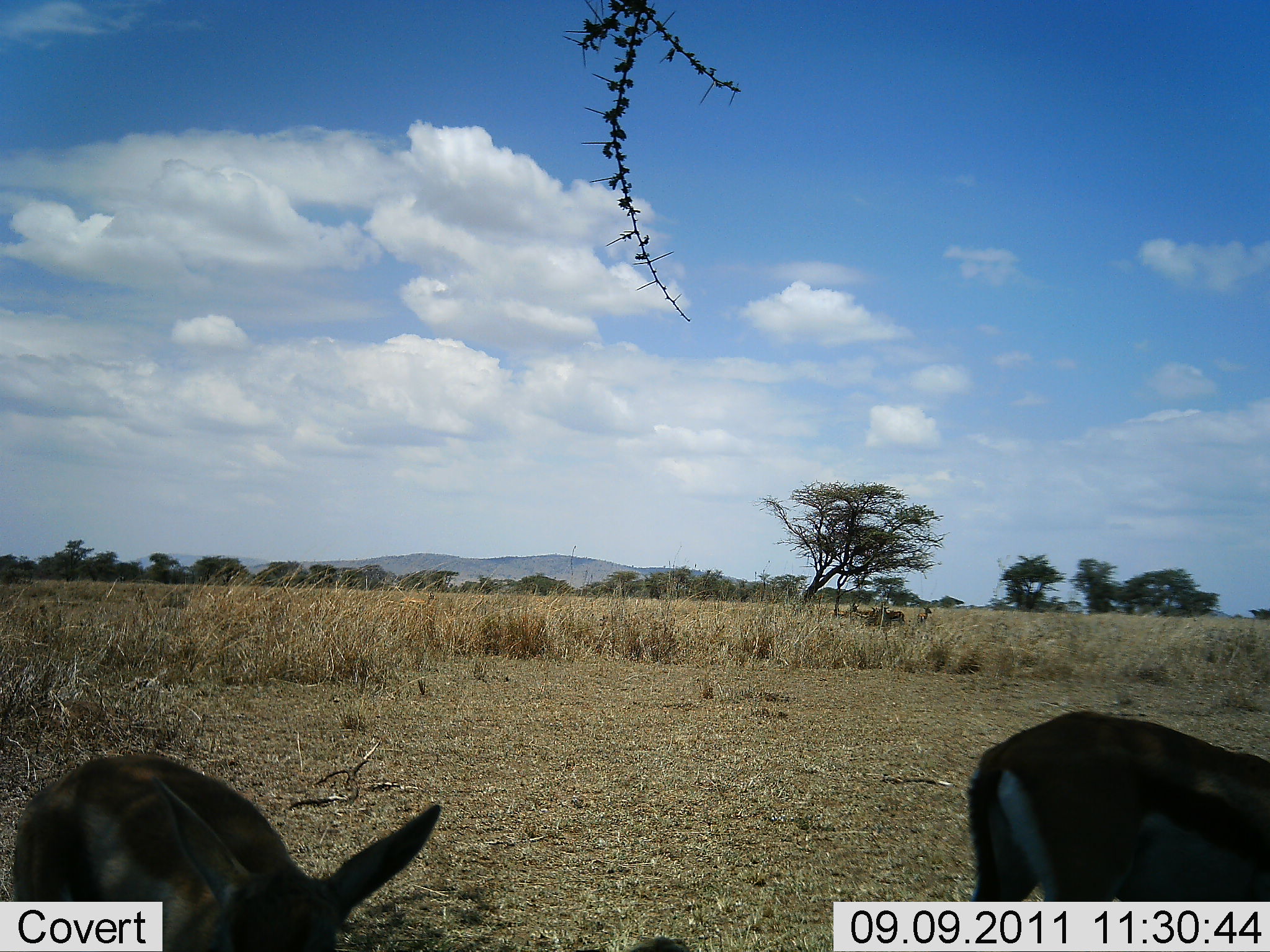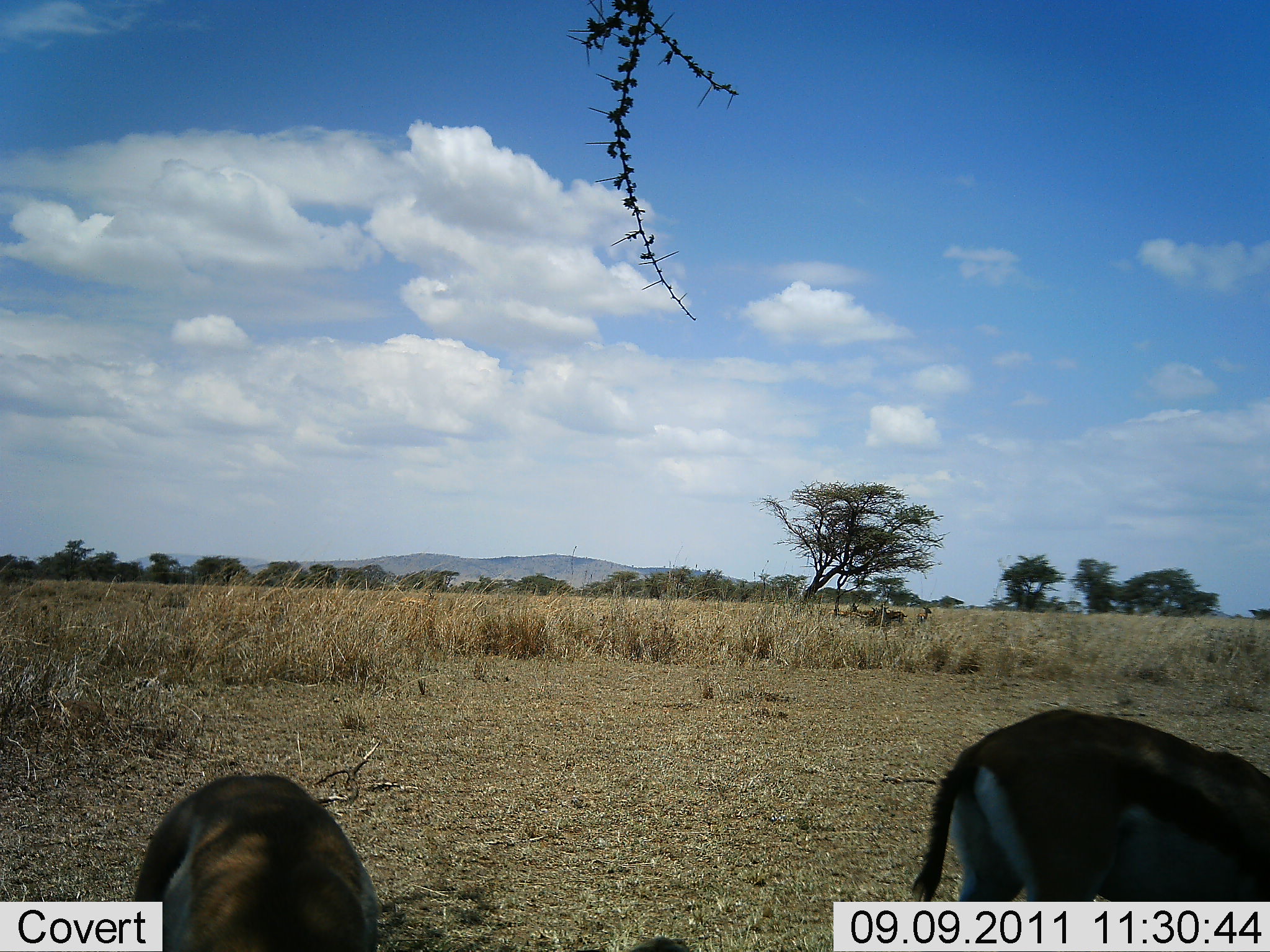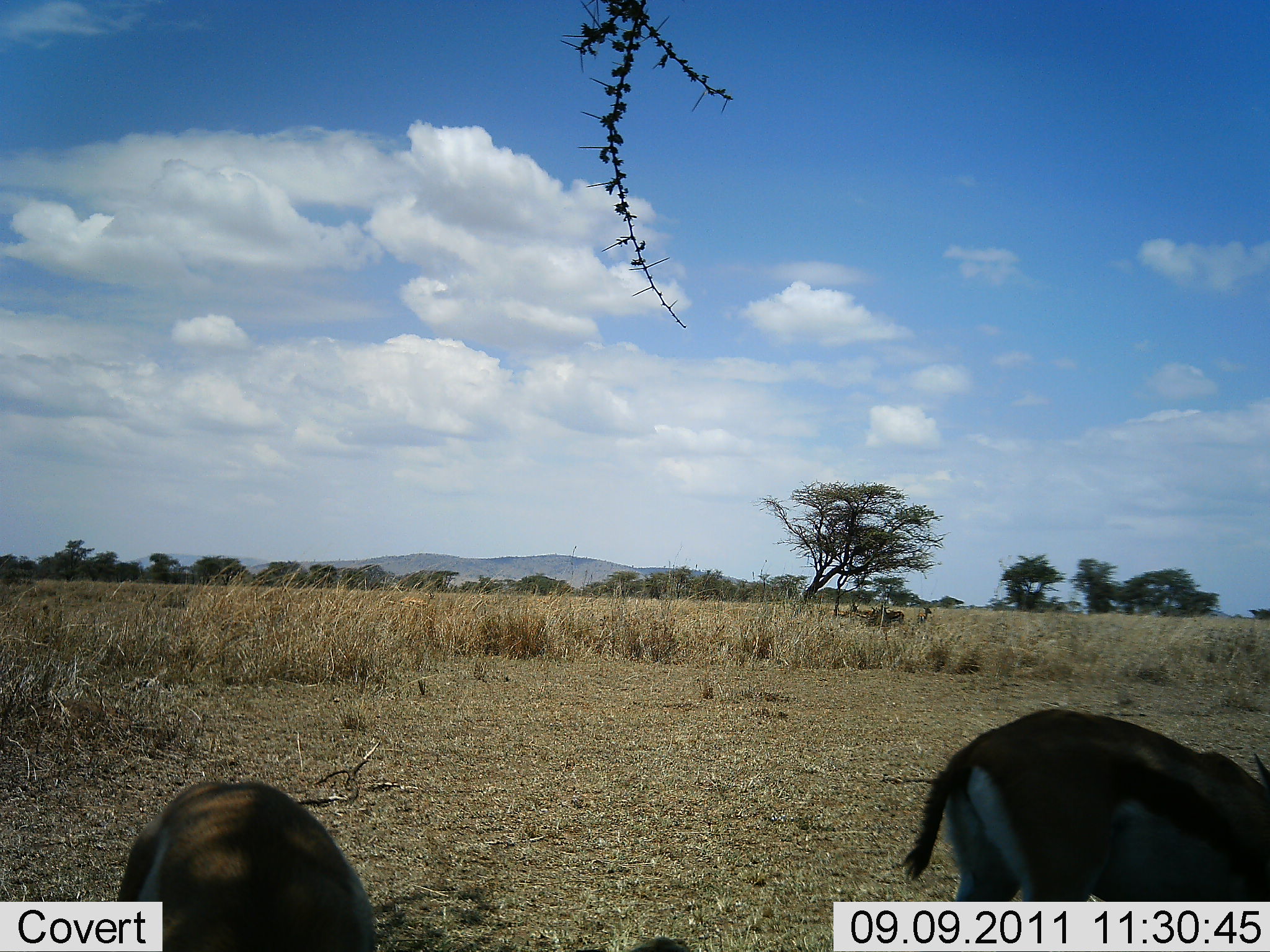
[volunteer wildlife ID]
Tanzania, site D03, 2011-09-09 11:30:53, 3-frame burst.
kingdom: Animalia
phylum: Chordata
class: Mammalia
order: Artiodactyla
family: Bovidae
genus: Eudorcas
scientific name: Eudorcas thomsonii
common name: thomson's gazelle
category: gazellethomsons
Gazellethomsons (thomson's gazelle) (Eudorcas thomsonii), count 2. Behavior (volunteer vote fractions): standing 46%, resting 0%, moving 0%, interacting 0%. Young present (vote fraction): 0%. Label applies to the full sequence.